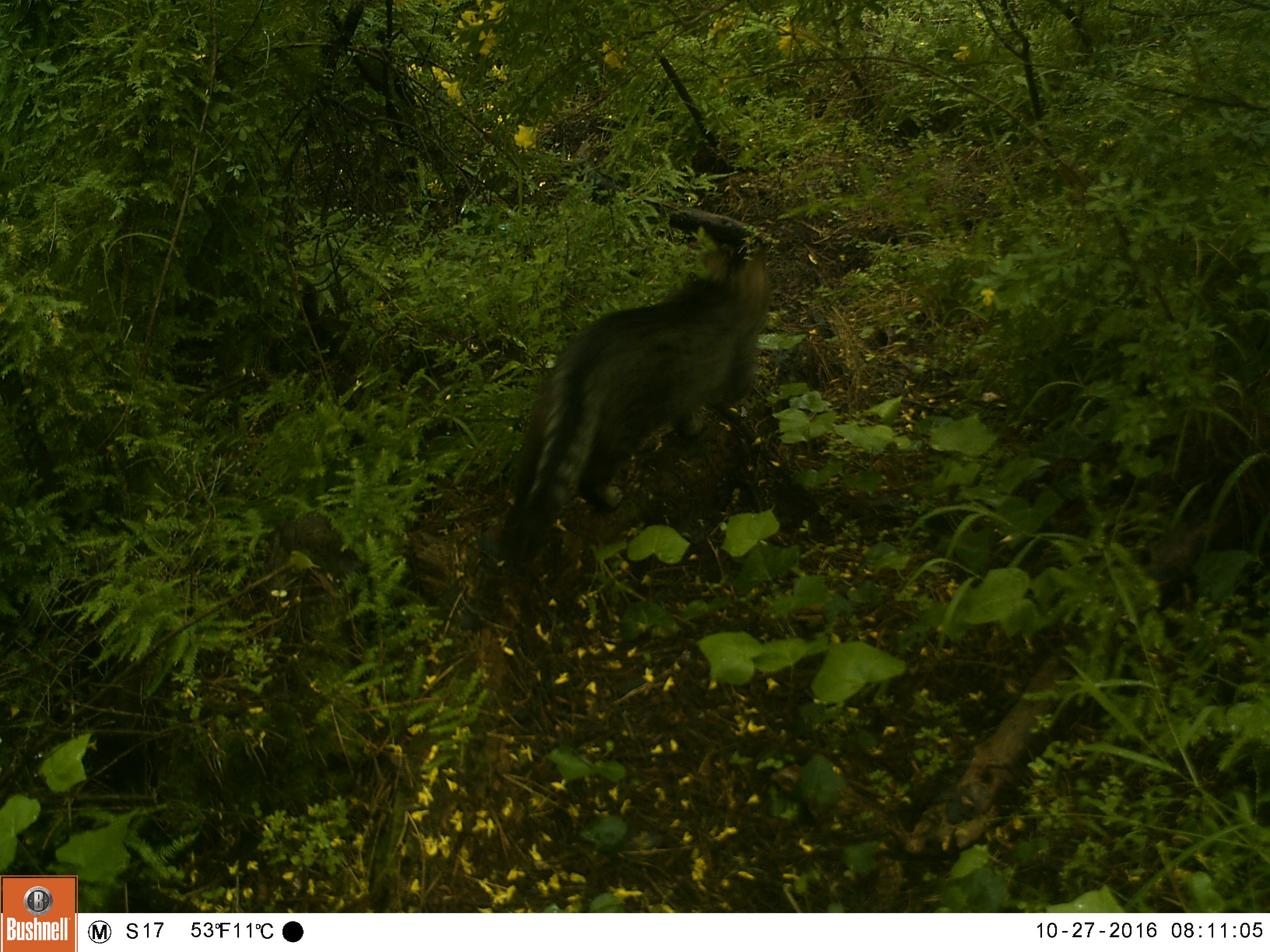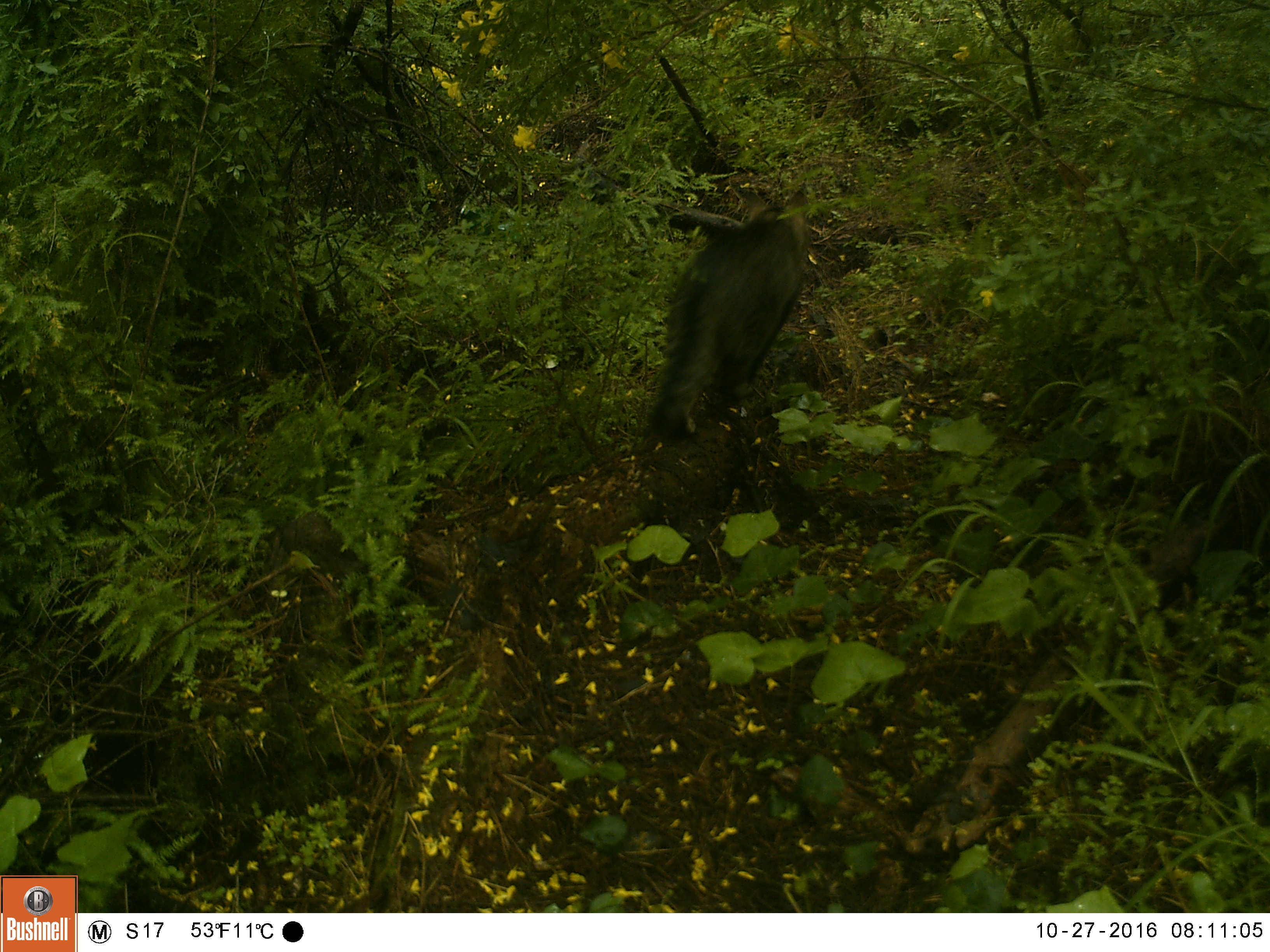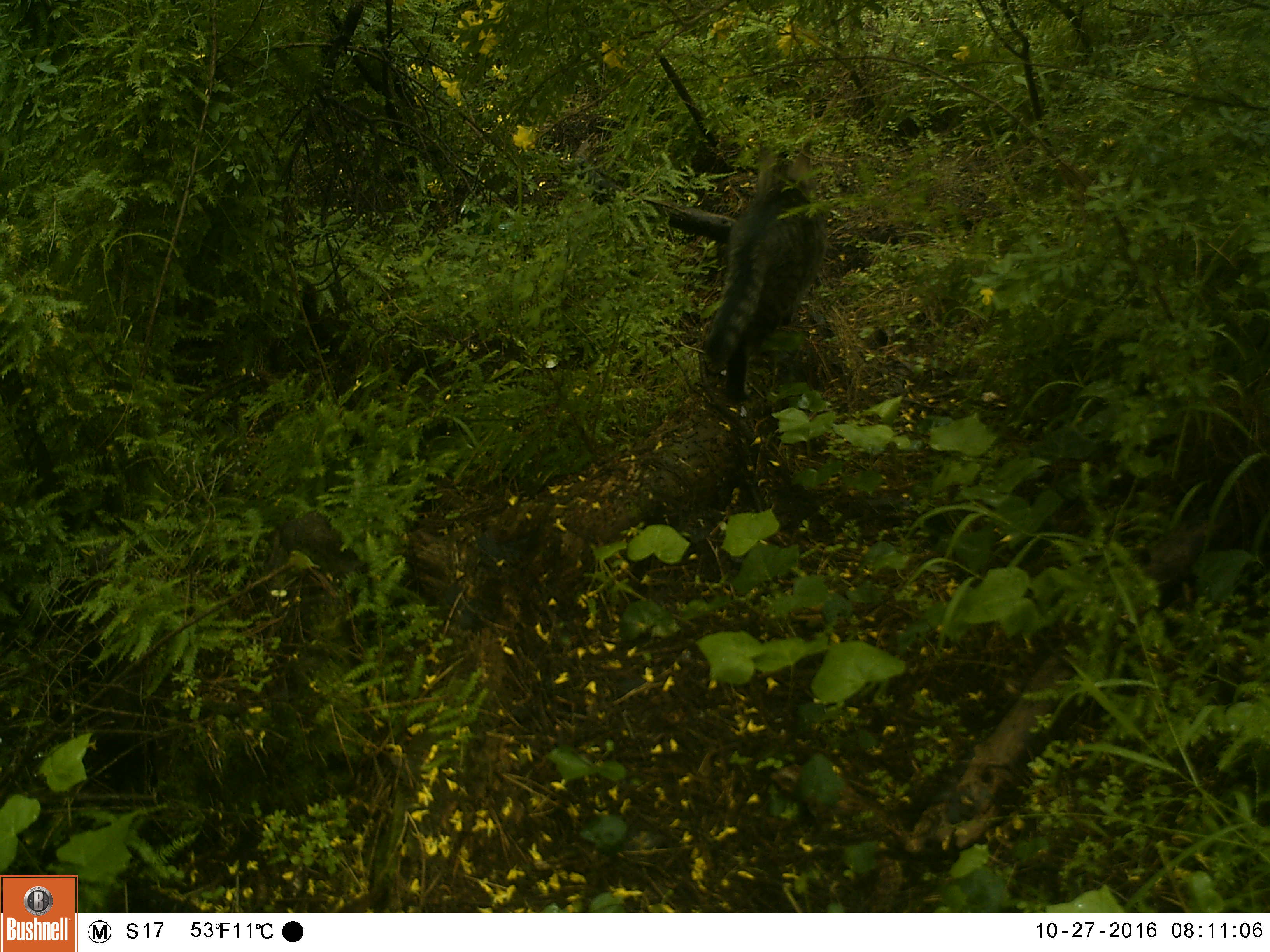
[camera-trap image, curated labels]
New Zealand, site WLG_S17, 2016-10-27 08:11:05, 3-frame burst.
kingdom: Animalia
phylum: Chordata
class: Mammalia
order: Carnivora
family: Felidae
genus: Felis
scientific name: Felis catus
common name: domestic cat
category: cat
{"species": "cat (domestic cat) (Felis catus)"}